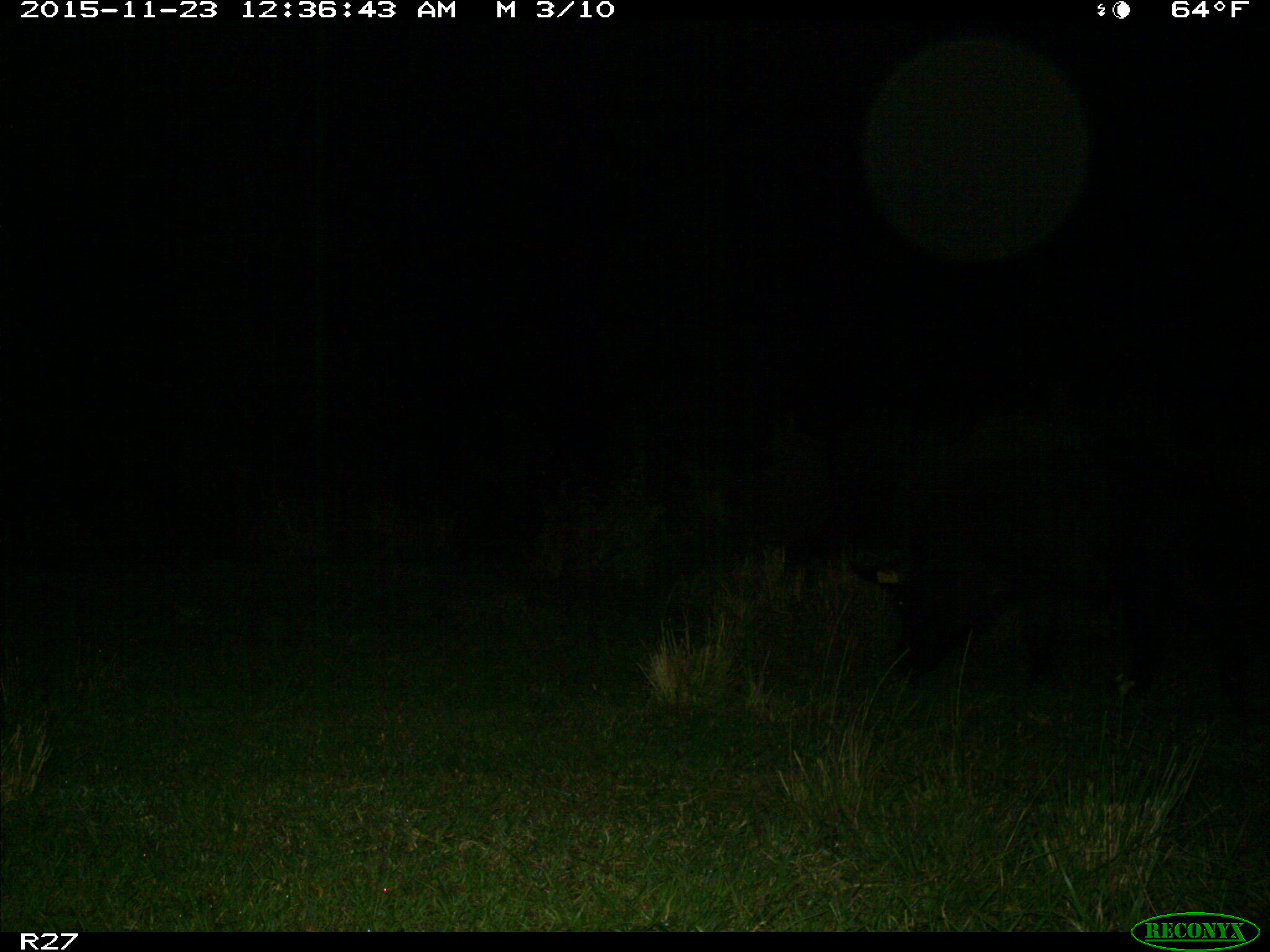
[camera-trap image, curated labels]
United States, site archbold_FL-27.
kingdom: Animalia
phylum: Chordata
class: Mammalia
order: Artiodactyla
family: Suidae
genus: Sus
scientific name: Sus scrofa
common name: wild boar